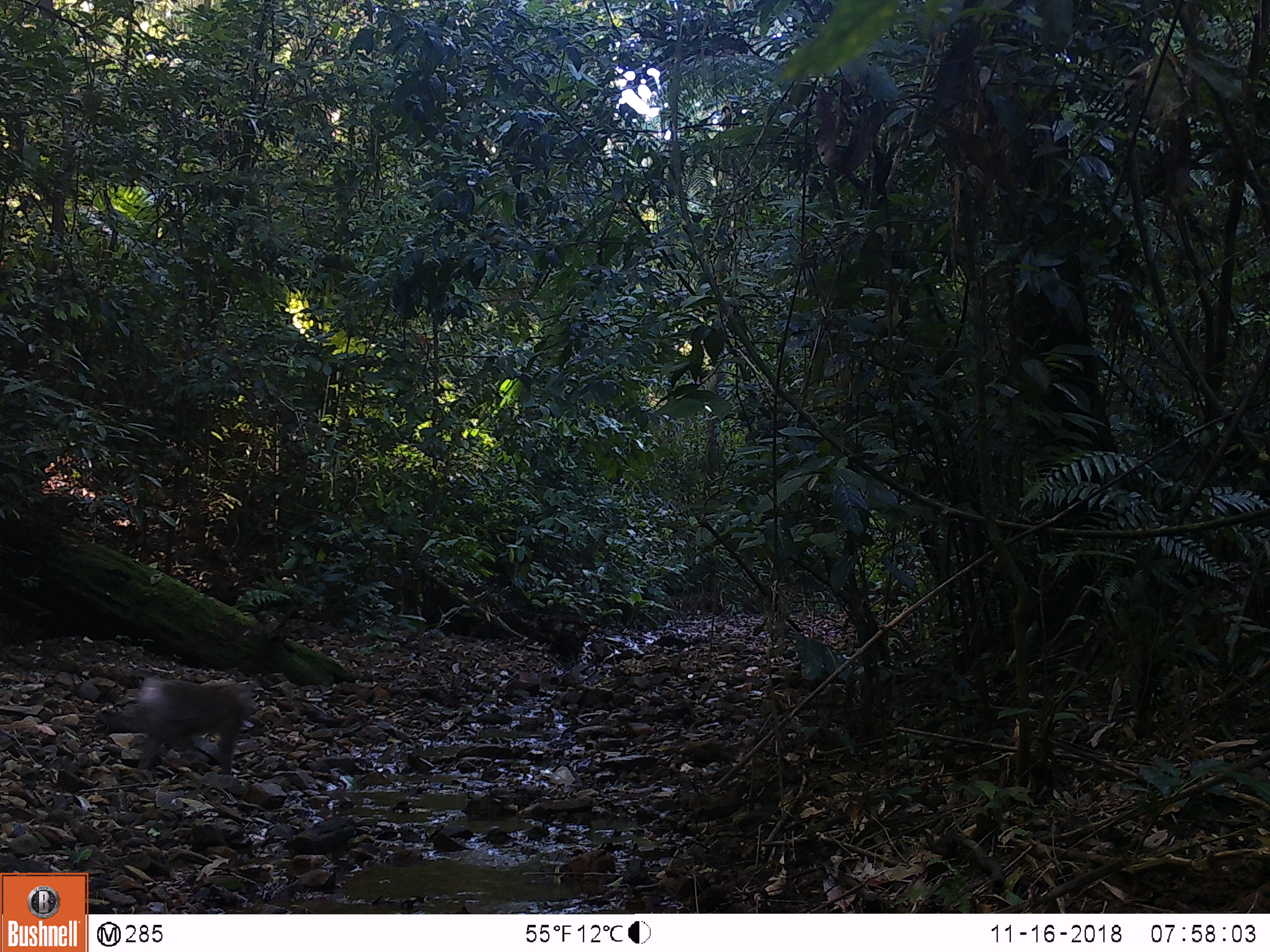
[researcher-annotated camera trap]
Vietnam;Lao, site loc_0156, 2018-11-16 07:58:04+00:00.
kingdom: Animalia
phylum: Chordata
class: Mammalia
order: Primates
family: Cercopithecidae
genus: Macaca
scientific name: Macaca nemestrina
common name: pig-tailed macaque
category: pig tailed macaque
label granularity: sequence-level